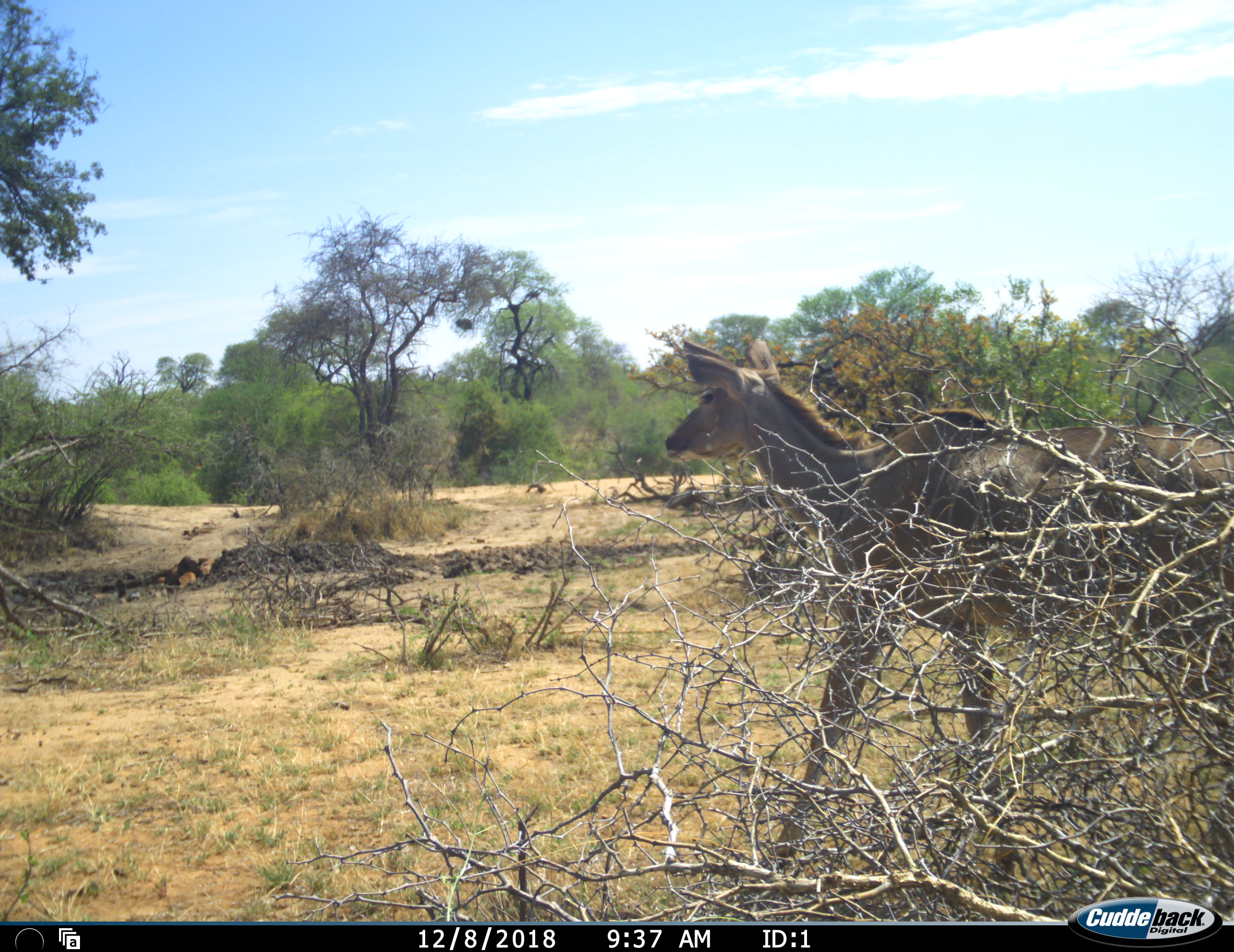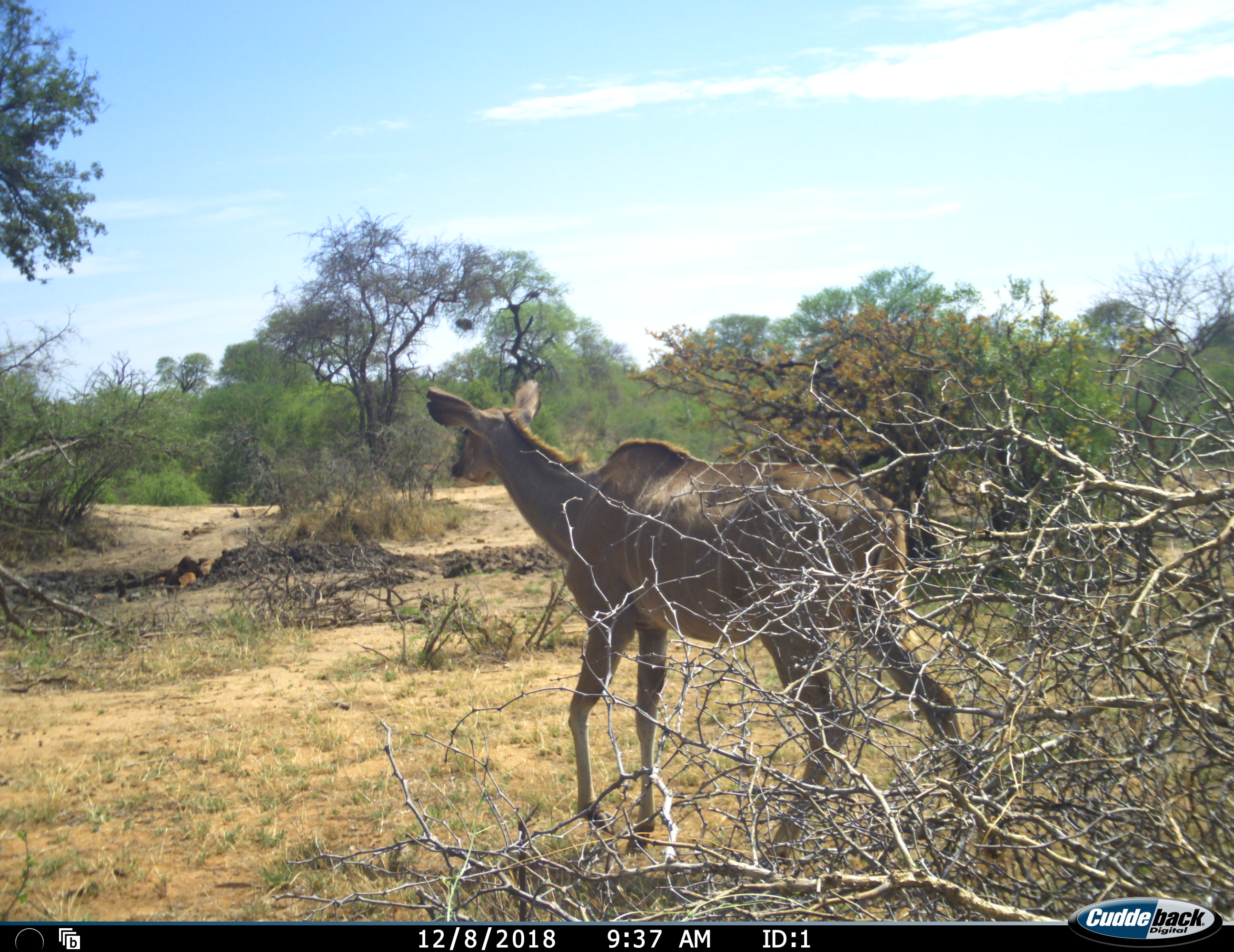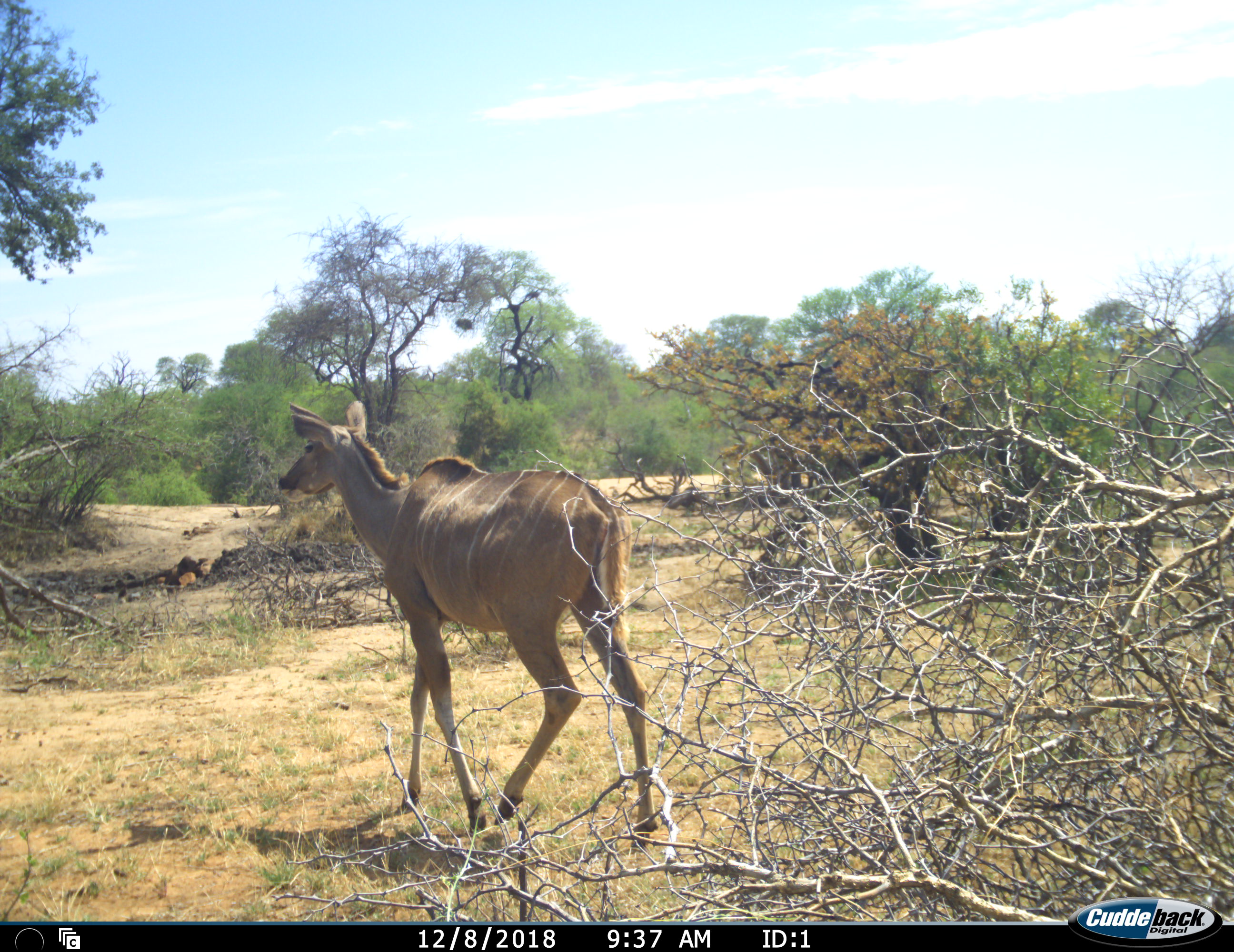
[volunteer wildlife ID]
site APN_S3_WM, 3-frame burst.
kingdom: Animalia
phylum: Chordata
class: Mammalia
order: Artiodactyla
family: Bovidae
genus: Tragelaphus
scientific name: Tragelaphus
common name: kudu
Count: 1.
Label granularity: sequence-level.